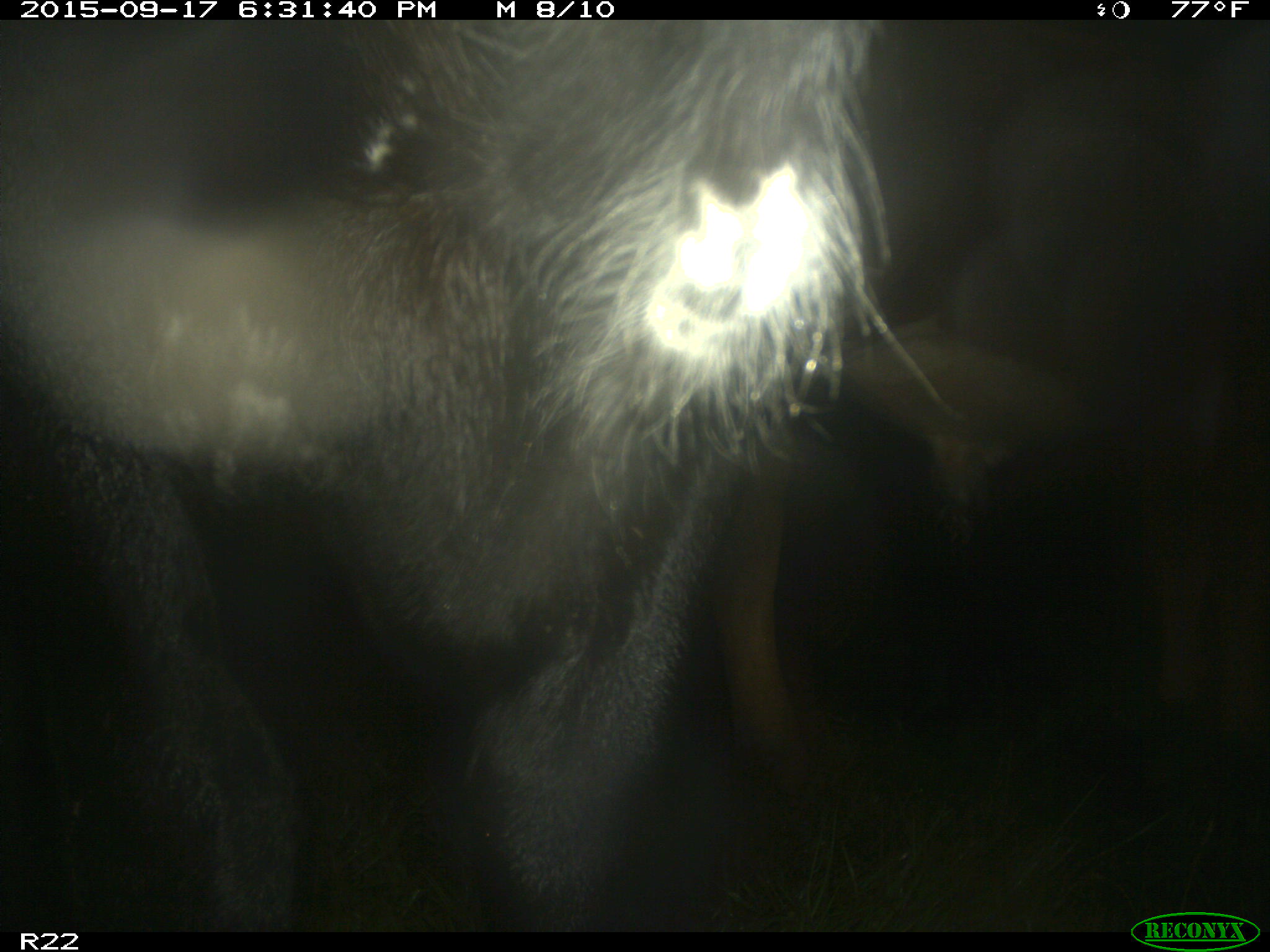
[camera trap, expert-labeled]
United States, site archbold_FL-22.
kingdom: Animalia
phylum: Chordata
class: Mammalia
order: Artiodactyla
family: Bovidae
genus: Bos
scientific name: Bos taurus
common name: domestic cow